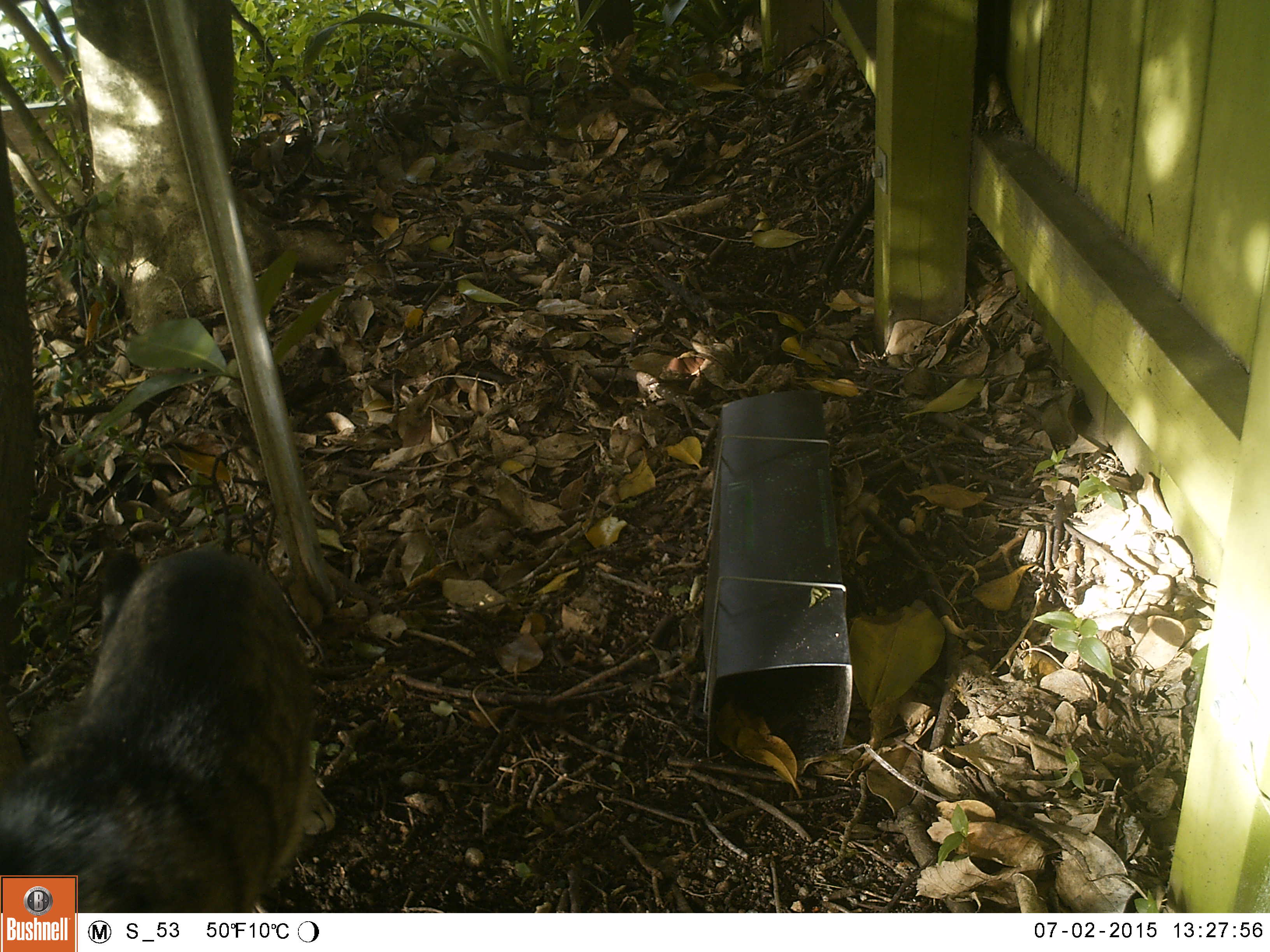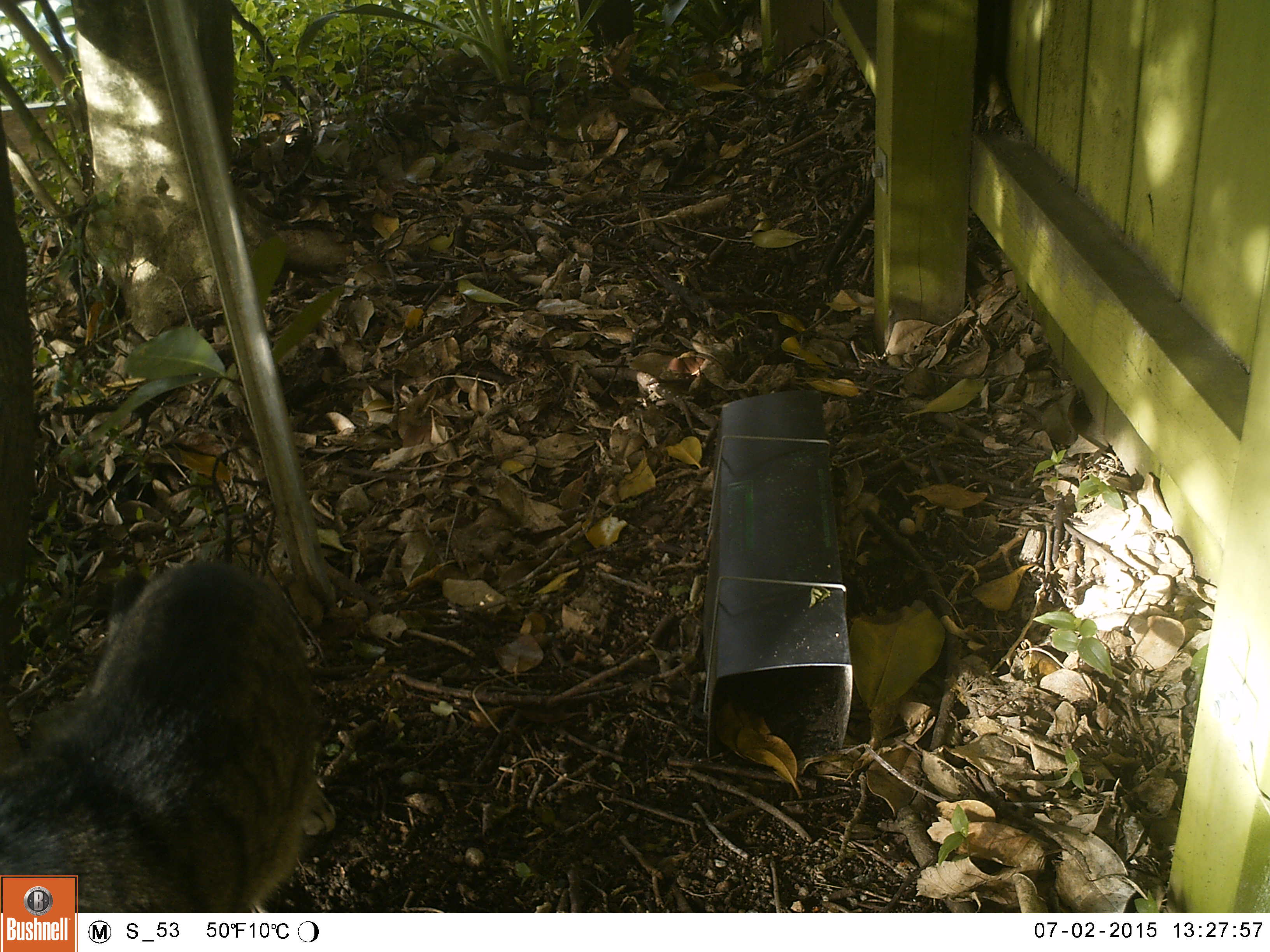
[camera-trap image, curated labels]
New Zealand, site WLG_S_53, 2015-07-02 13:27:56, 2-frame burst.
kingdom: Animalia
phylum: Chordata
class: Mammalia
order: Carnivora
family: Felidae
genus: Felis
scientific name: Felis catus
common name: domestic cat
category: cat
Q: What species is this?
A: Cat (domestic cat) (Felis catus).